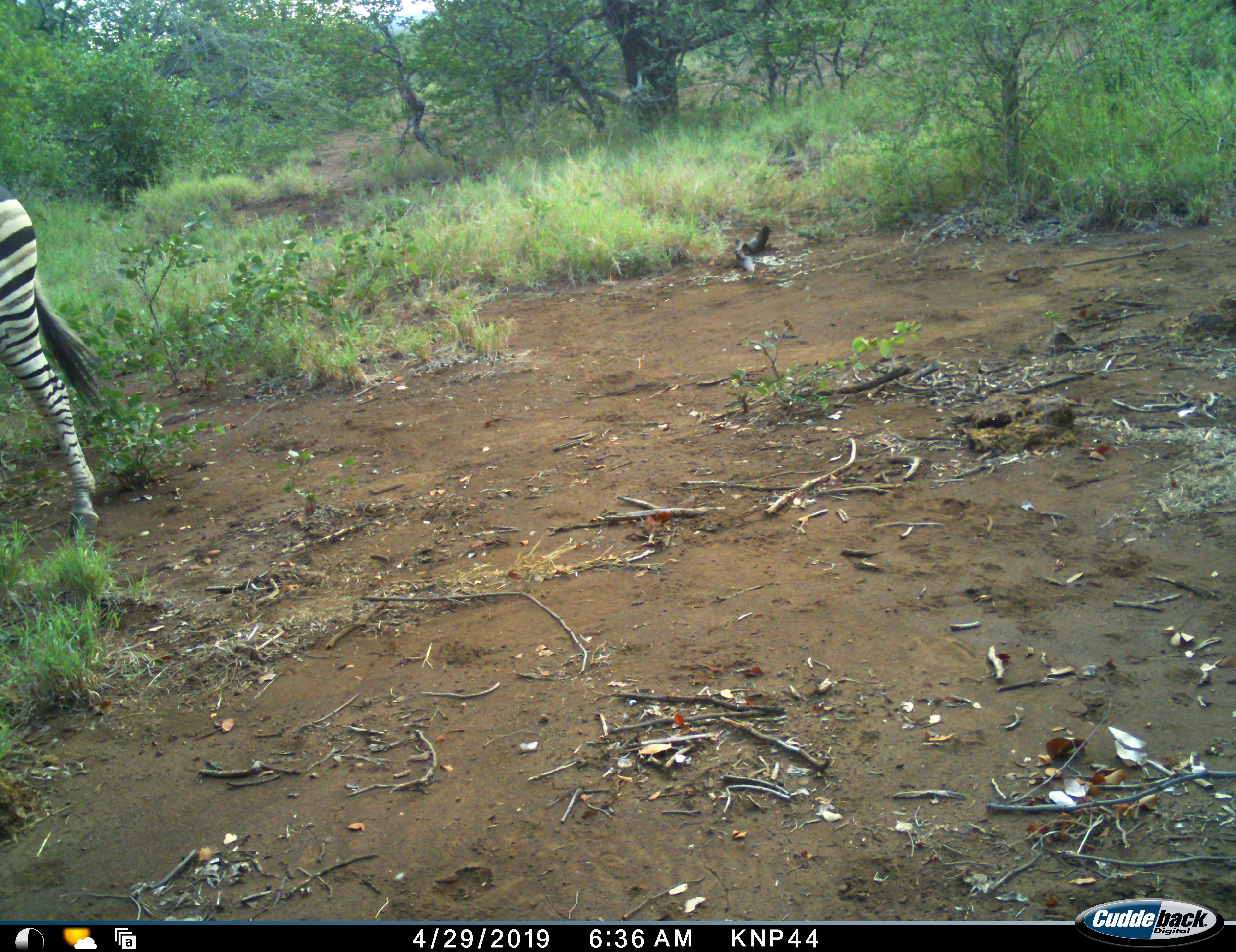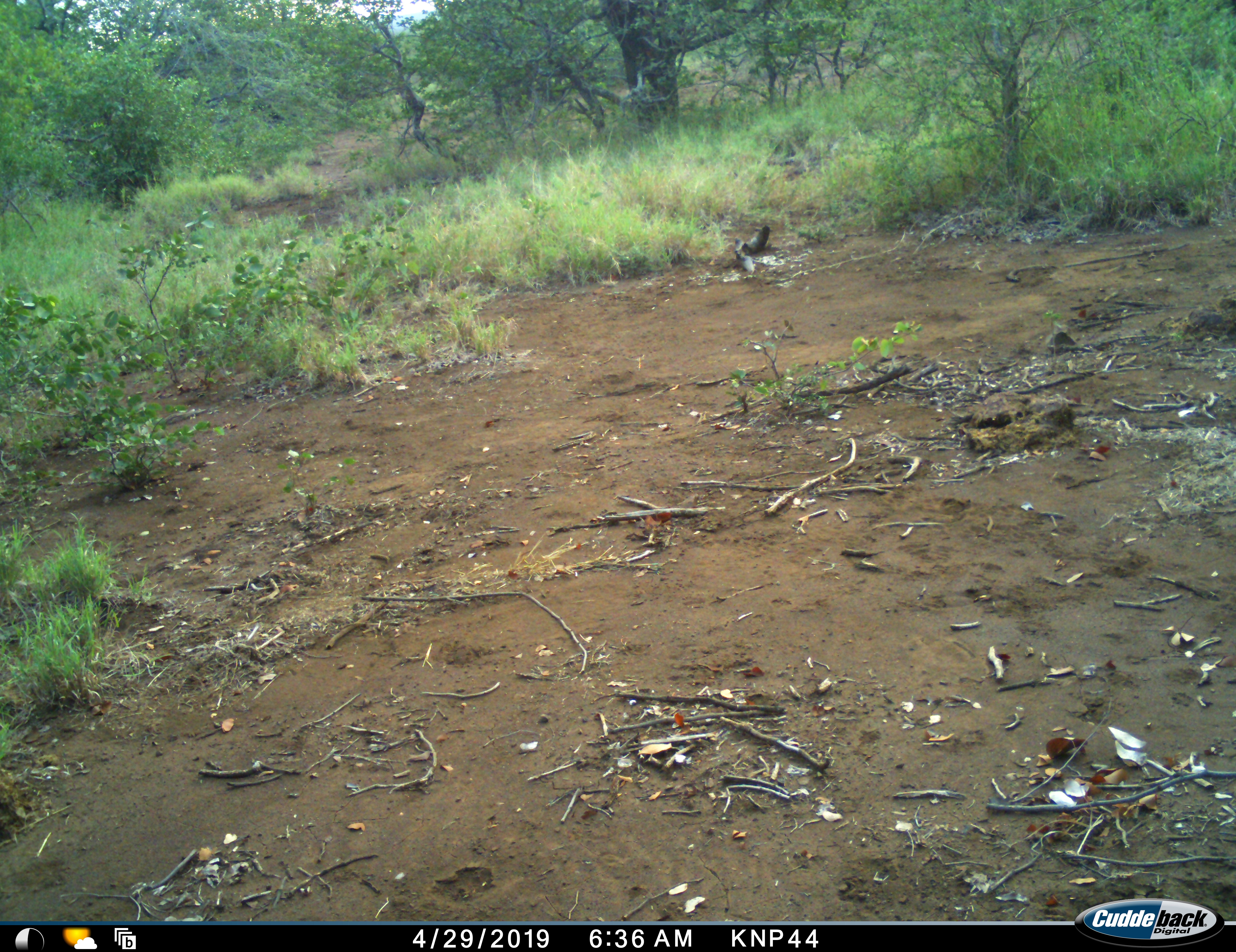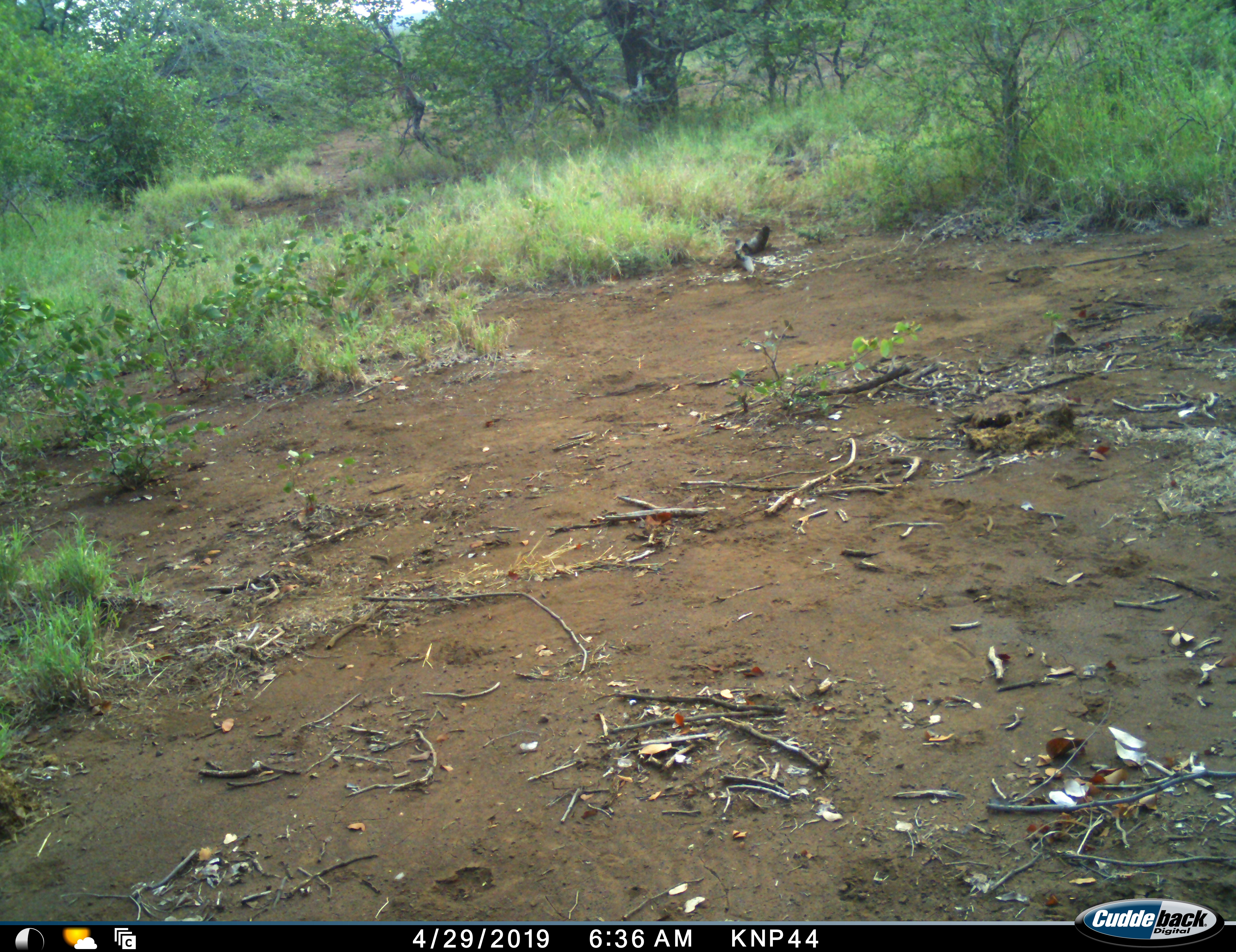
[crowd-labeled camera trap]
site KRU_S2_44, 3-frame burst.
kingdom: Animalia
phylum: Chordata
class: Mammalia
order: Perissodactyla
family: Equidae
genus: Equus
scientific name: Equus quagga burchellii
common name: burchell's zebra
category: zebraburchells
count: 1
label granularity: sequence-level